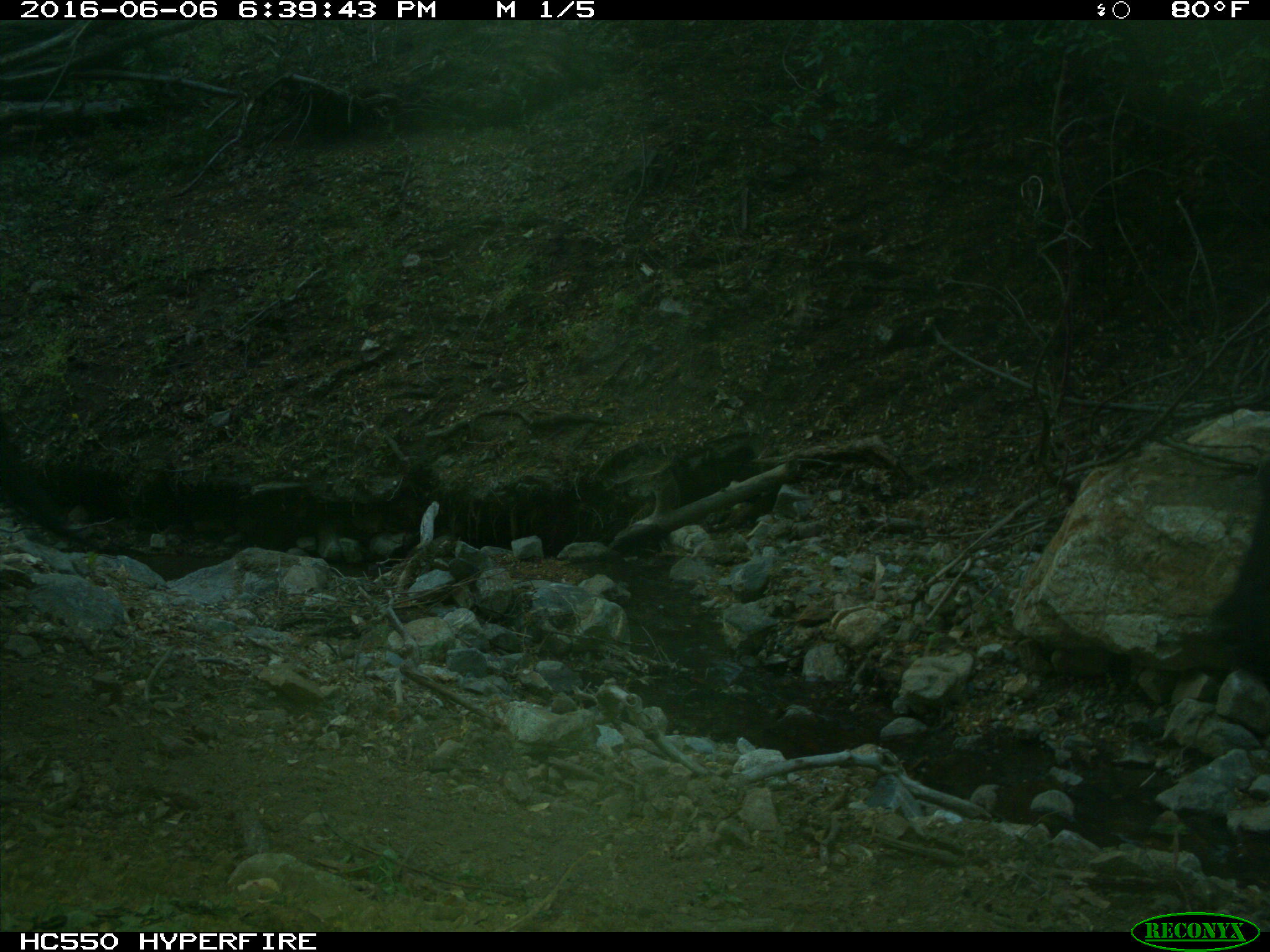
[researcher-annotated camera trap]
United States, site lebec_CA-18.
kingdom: Animalia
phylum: Chordata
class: Mammalia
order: Artiodactyla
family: Bovidae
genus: Bos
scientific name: Bos taurus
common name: domestic cow